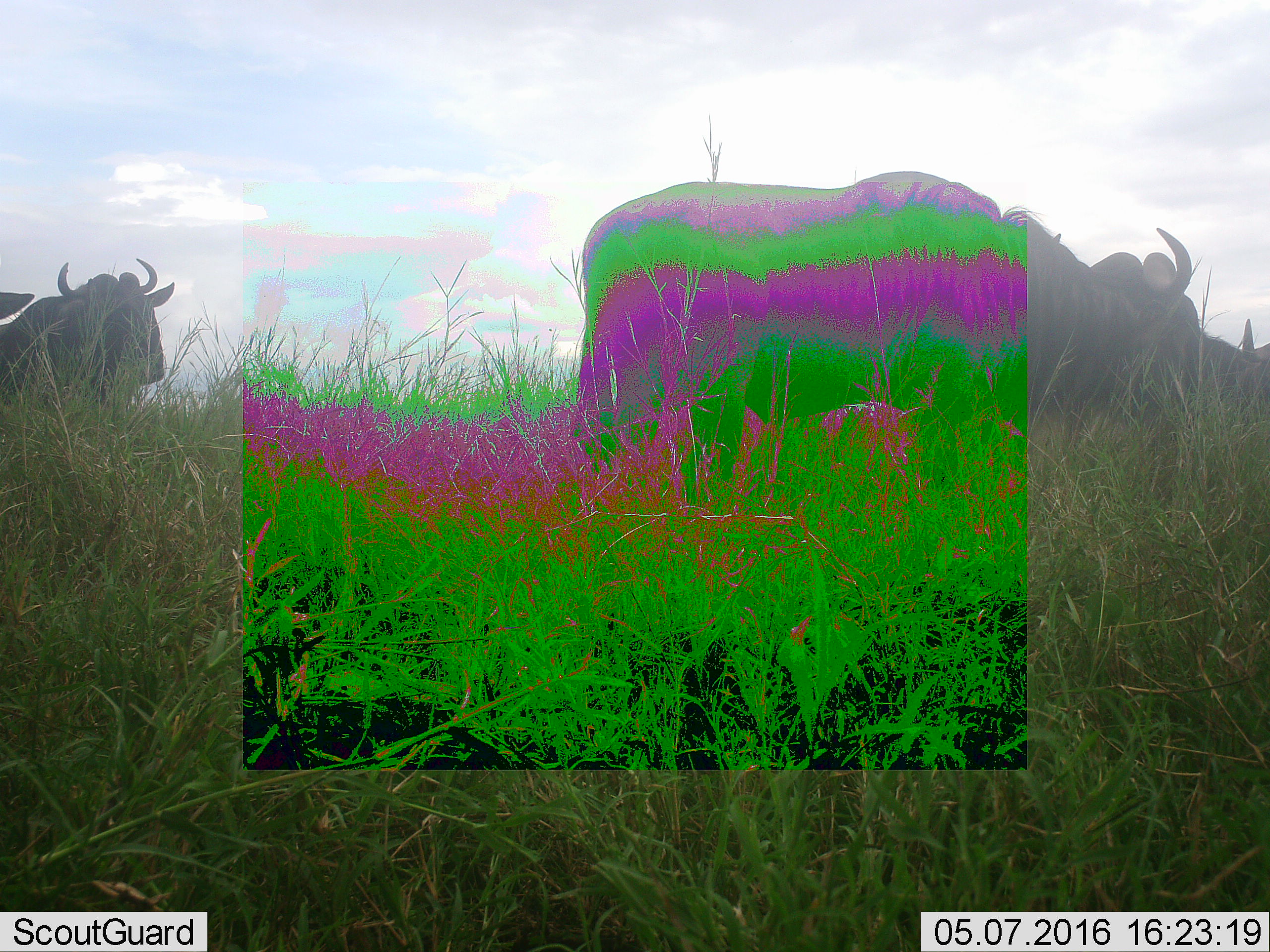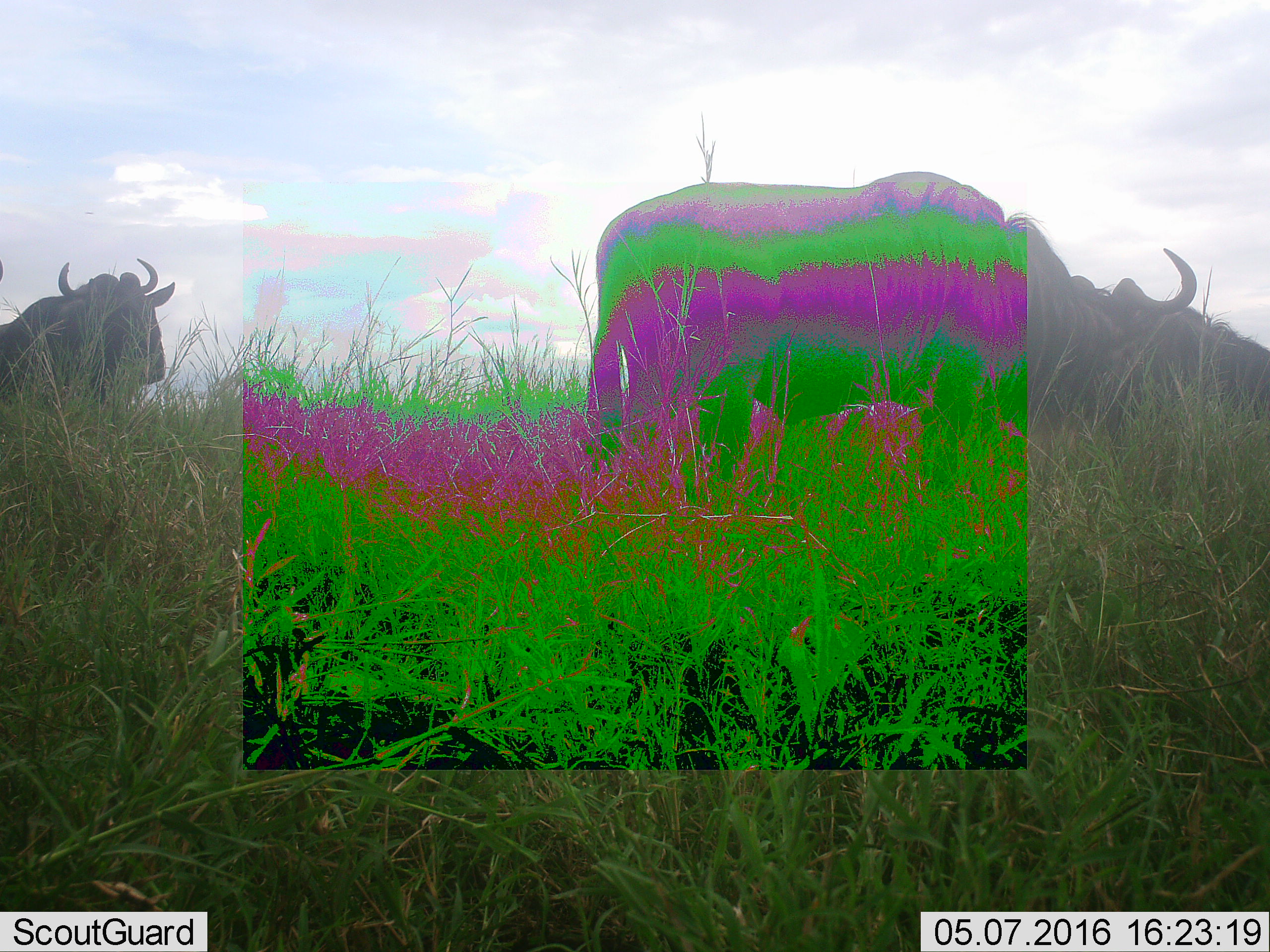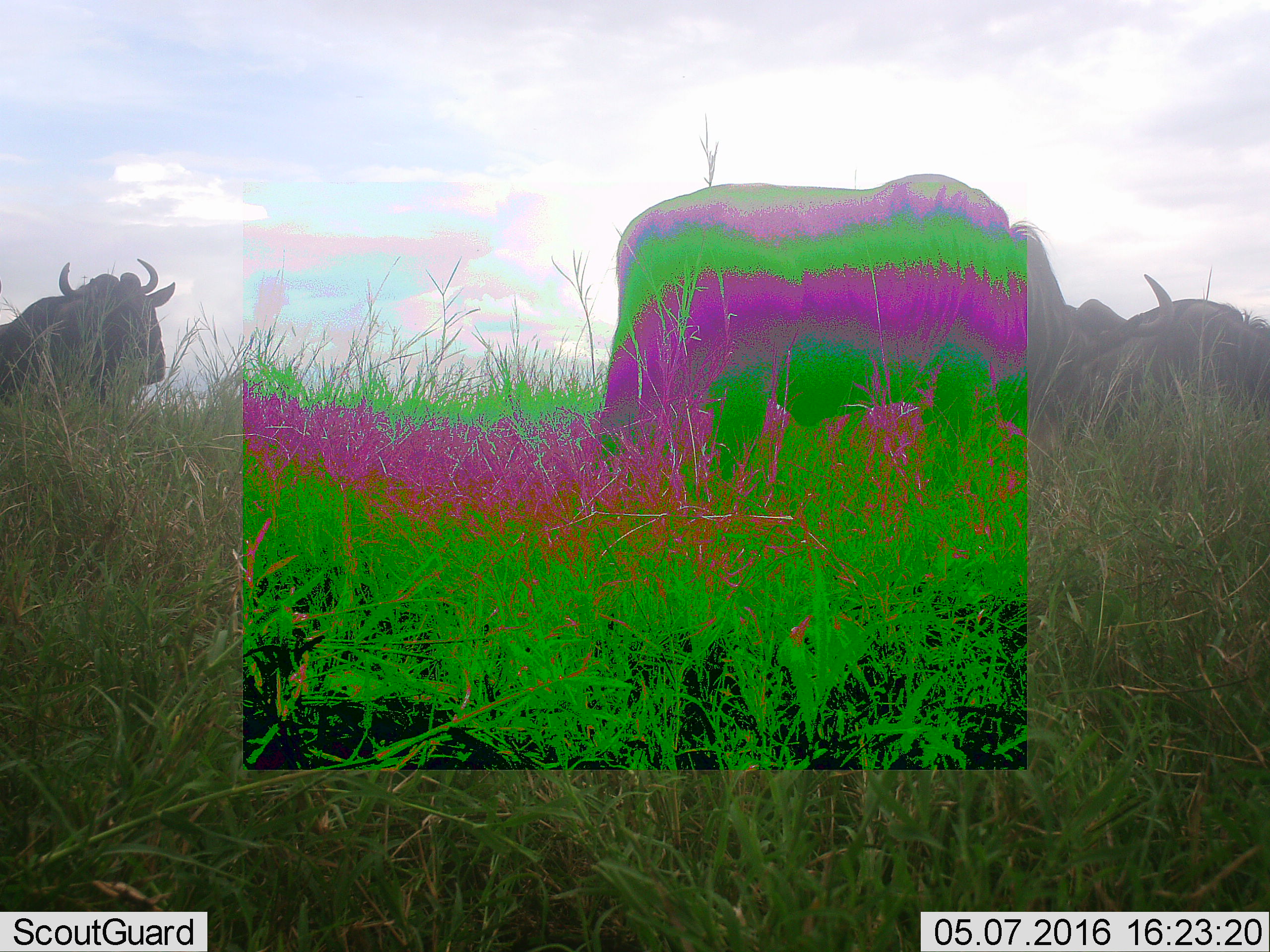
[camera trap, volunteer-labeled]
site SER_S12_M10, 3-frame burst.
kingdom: Animalia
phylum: Chordata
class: Mammalia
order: Artiodactyla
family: Bovidae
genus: Connochaetes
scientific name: Connochaetes taurinus taurinus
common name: blue wildebeest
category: wildebeestblue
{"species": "wildebeestblue (blue wildebeest) (Connochaetes taurinus taurinus)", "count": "5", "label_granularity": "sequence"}